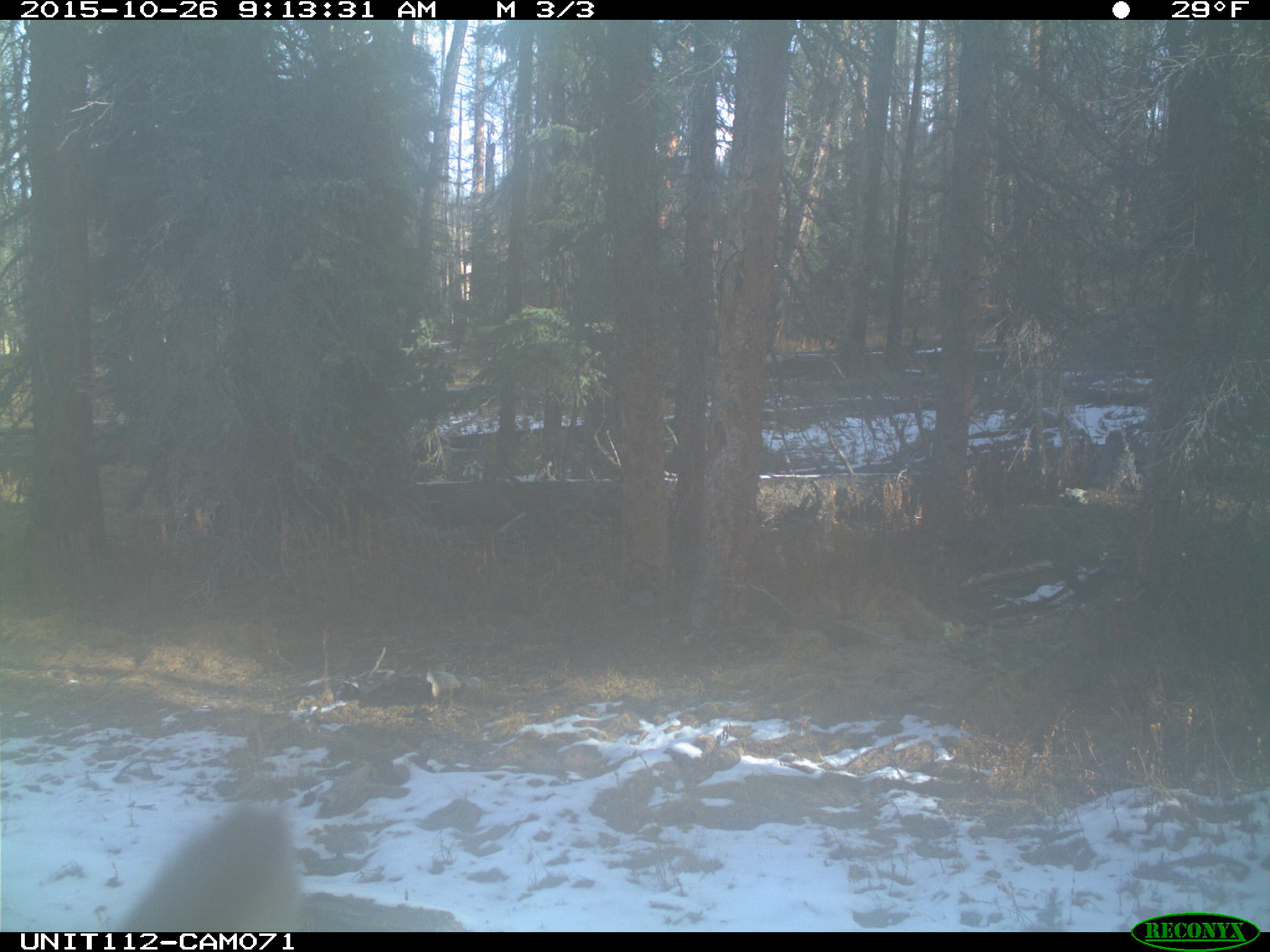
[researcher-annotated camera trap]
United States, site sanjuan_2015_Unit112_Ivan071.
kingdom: Animalia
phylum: Chordata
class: Mammalia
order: Artiodactyla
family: Cervidae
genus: Cervus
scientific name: Cervus elaphus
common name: red deer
Cervus elaphus (red deer).